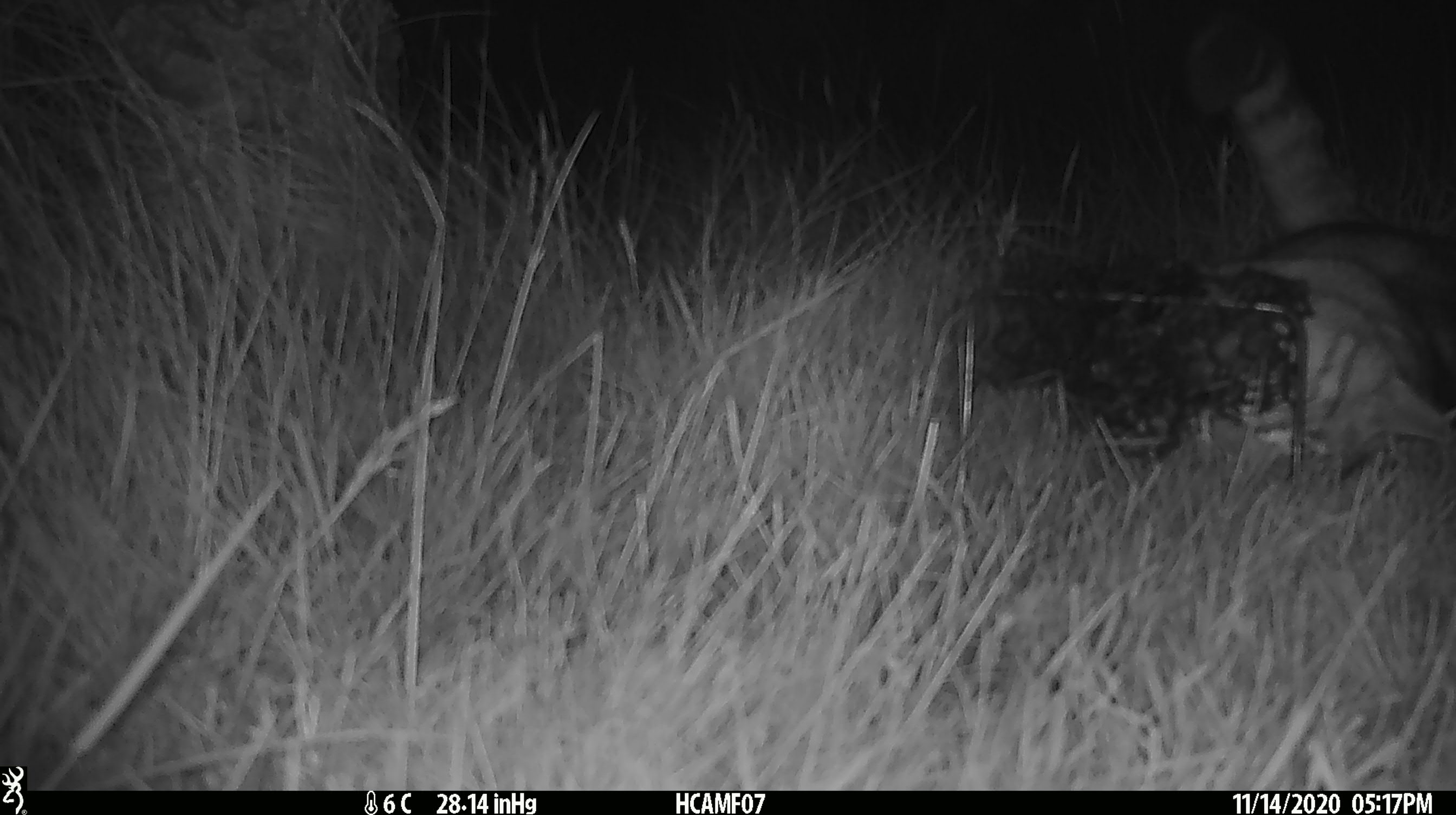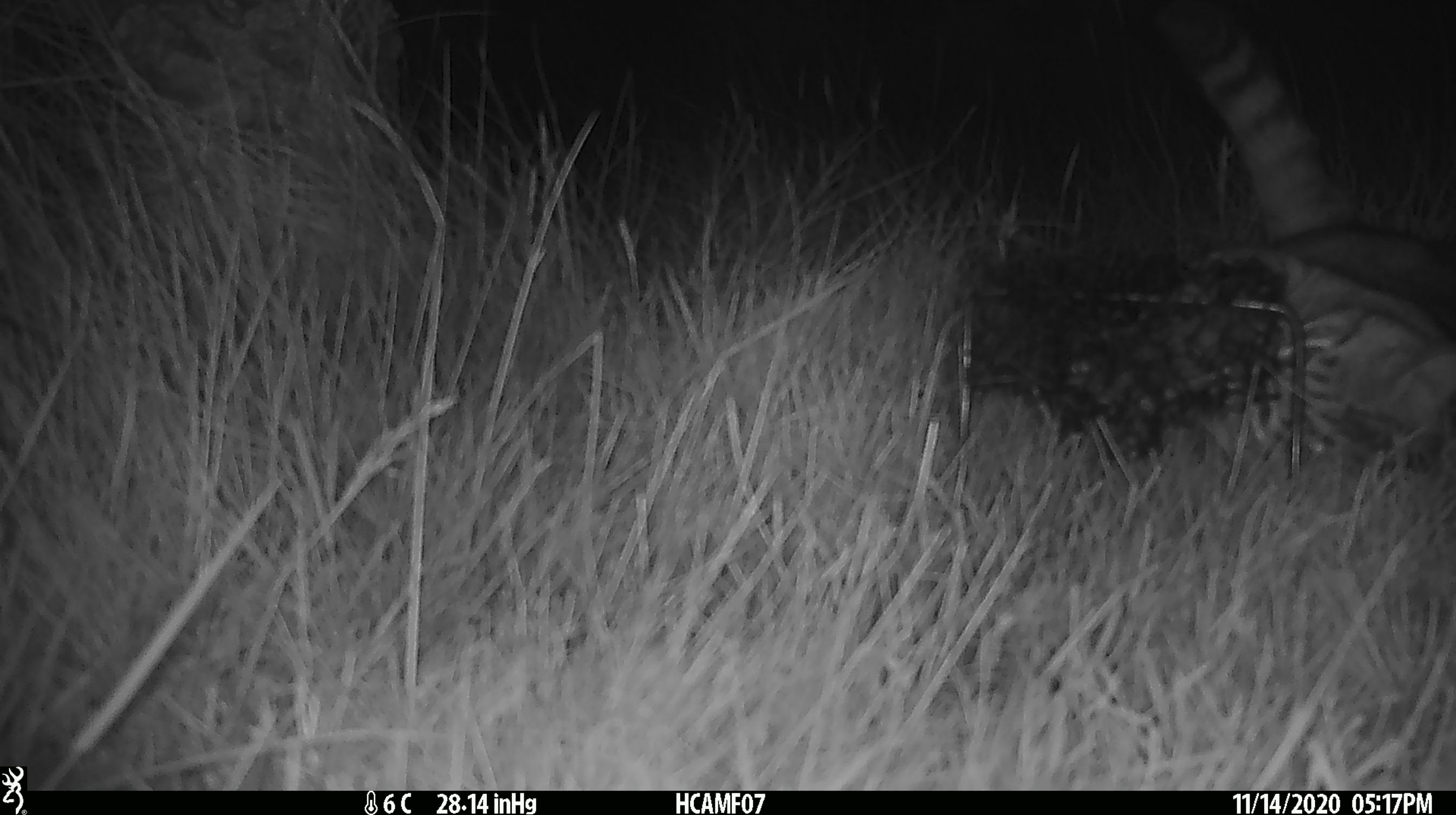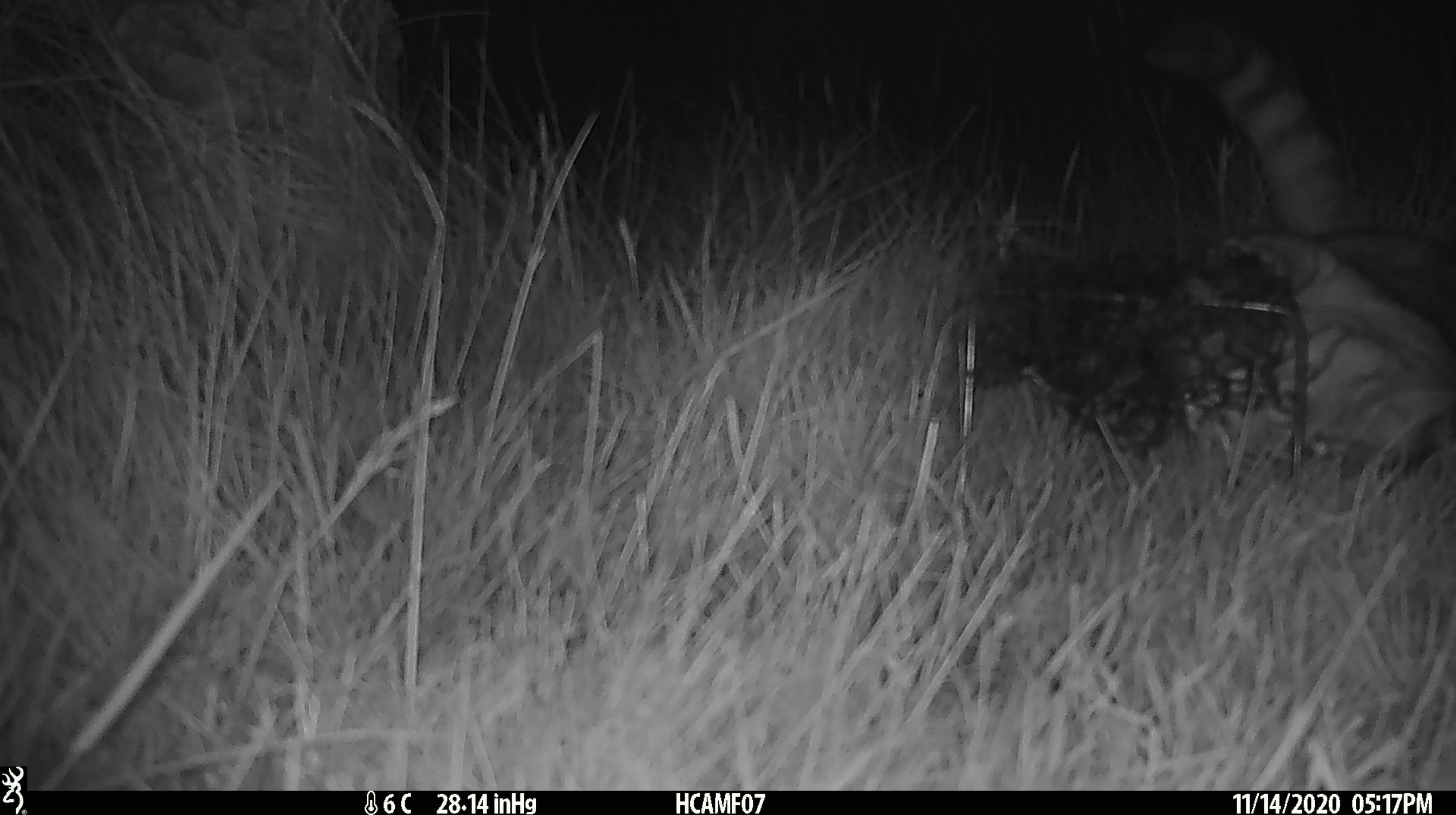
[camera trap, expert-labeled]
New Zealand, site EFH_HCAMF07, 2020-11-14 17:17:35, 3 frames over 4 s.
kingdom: Animalia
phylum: Chordata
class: Mammalia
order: Carnivora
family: Felidae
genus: Felis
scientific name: Felis catus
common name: domestic cat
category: cat